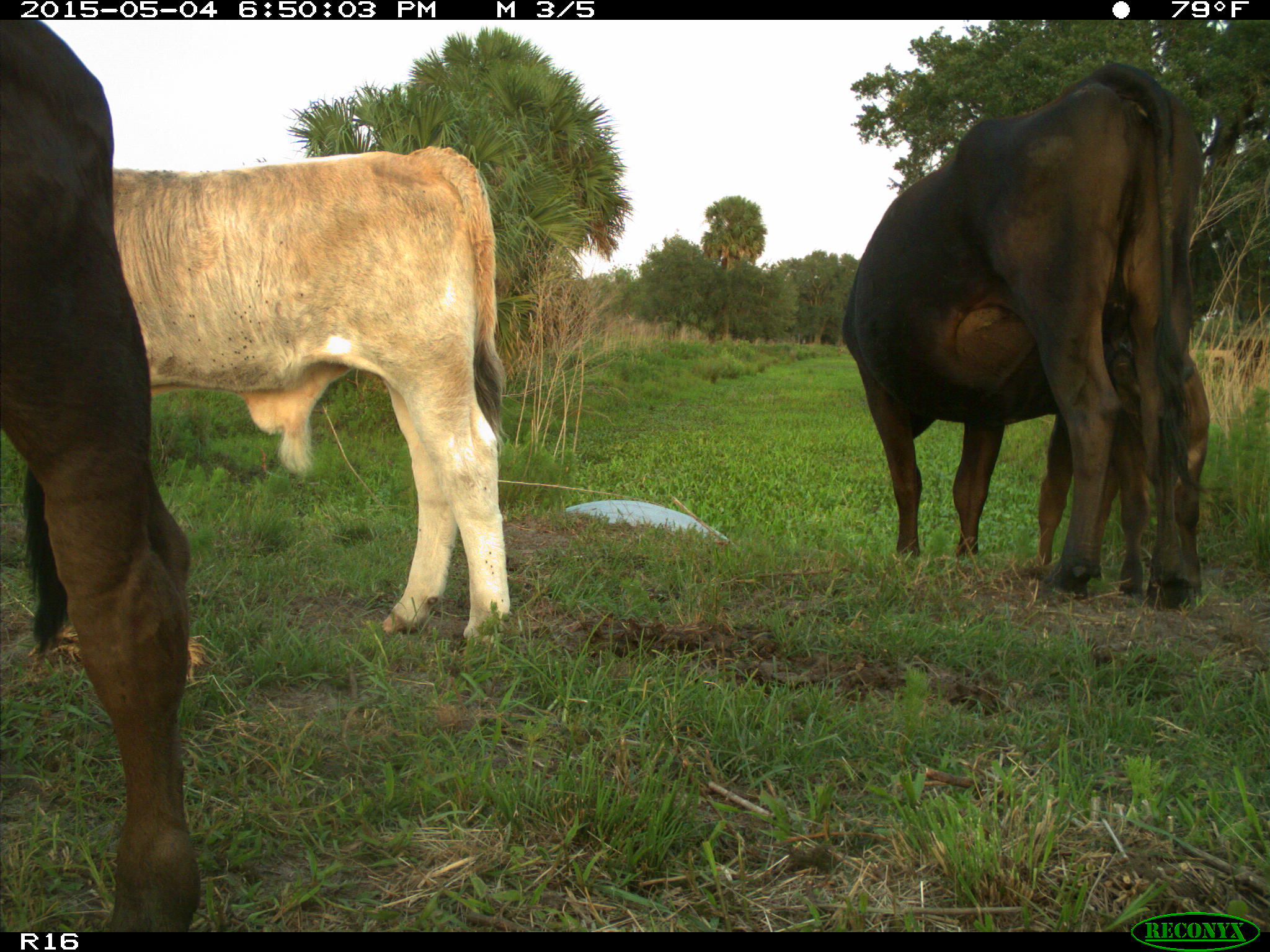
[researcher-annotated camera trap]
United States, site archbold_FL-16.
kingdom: Animalia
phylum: Chordata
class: Mammalia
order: Artiodactyla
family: Bovidae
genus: Bos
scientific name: Bos taurus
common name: domestic cow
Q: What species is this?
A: Bos taurus (domestic cow).